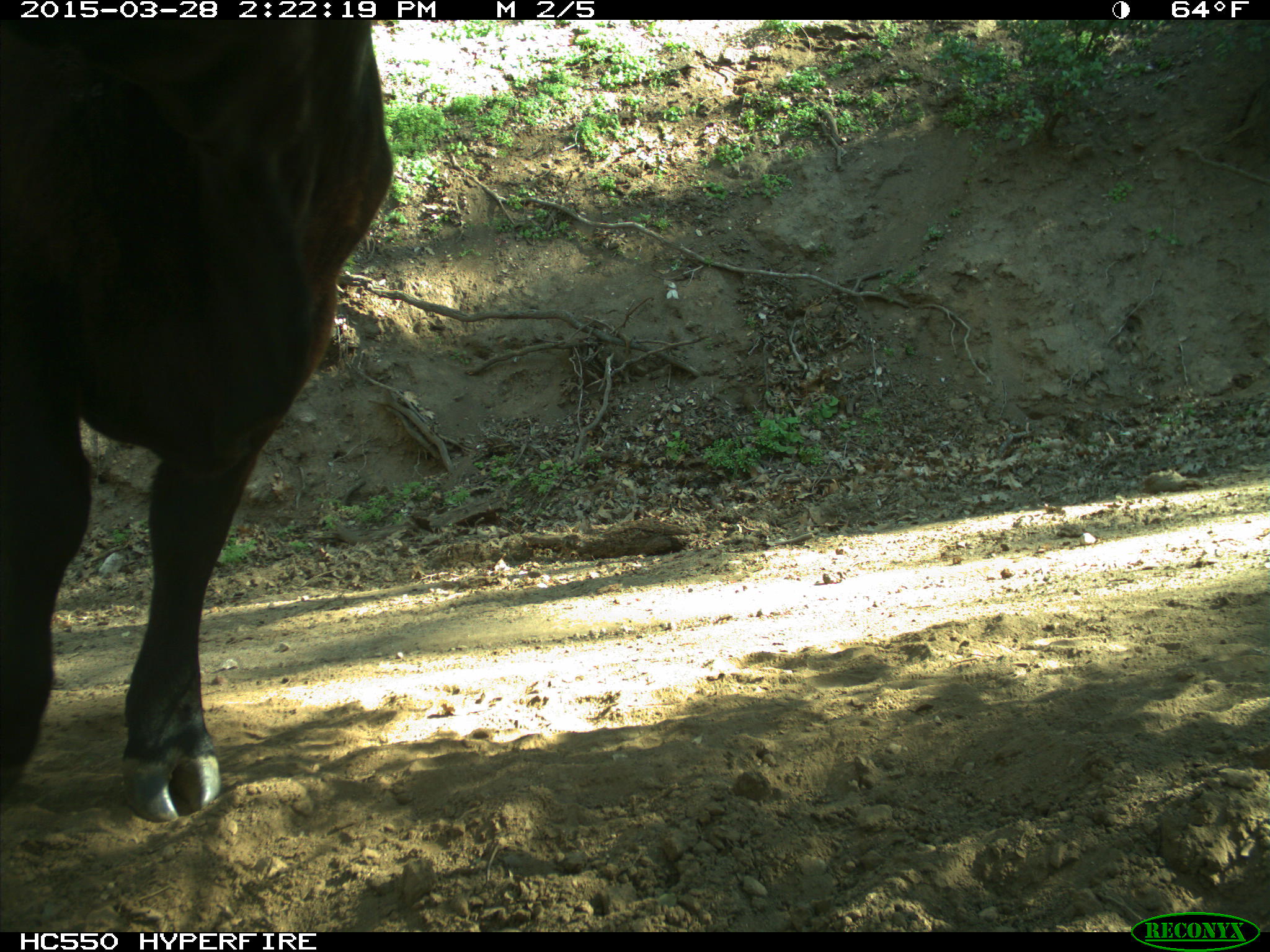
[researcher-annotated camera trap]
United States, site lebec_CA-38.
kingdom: Animalia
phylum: Chordata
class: Mammalia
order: Artiodactyla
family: Bovidae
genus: Bos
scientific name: Bos taurus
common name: domestic cow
Bos taurus (domestic cow).